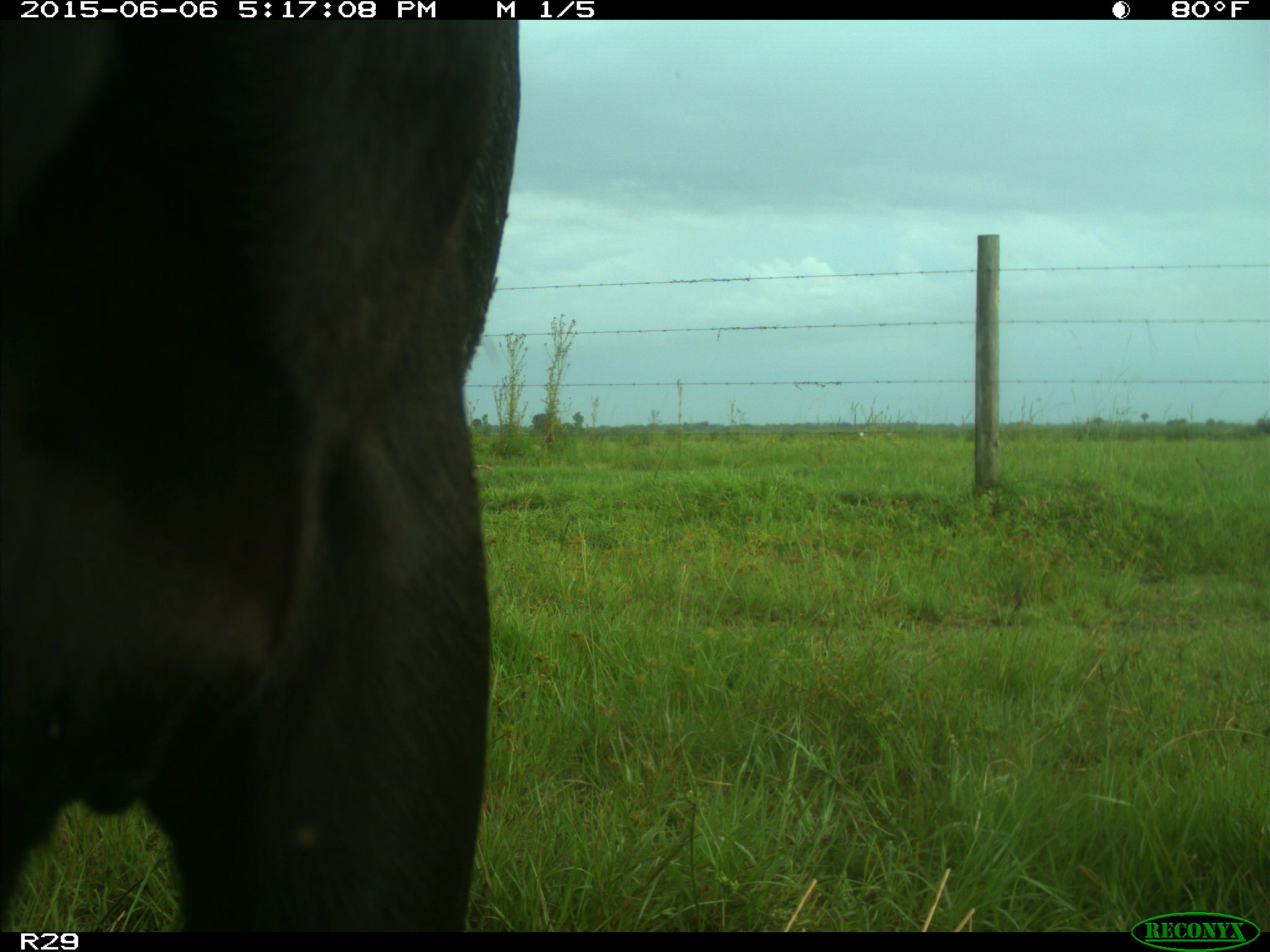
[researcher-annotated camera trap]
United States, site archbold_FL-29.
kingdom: Animalia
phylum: Chordata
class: Mammalia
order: Artiodactyla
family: Bovidae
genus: Bos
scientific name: Bos taurus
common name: domestic cow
Bos taurus (domestic cow).